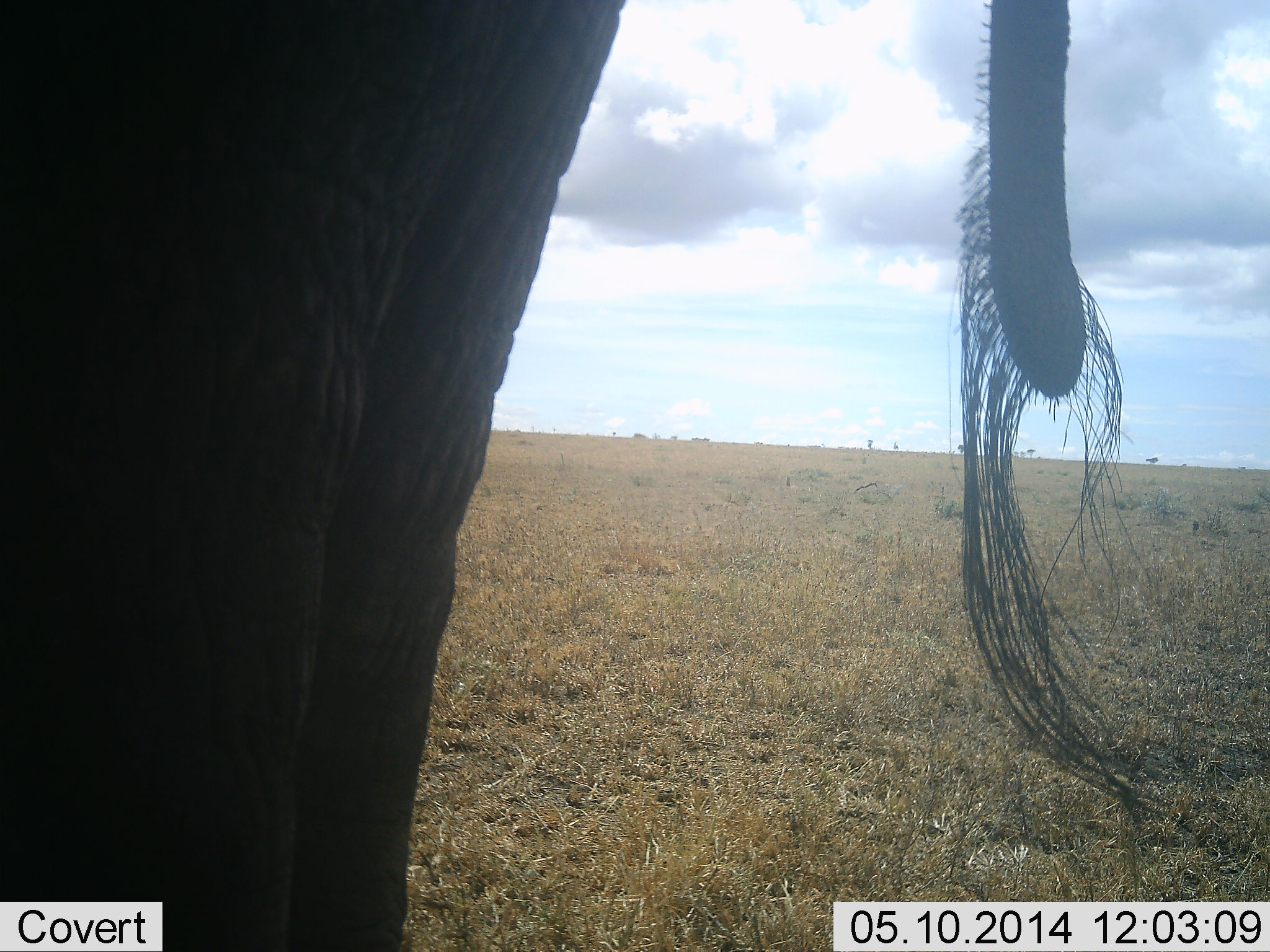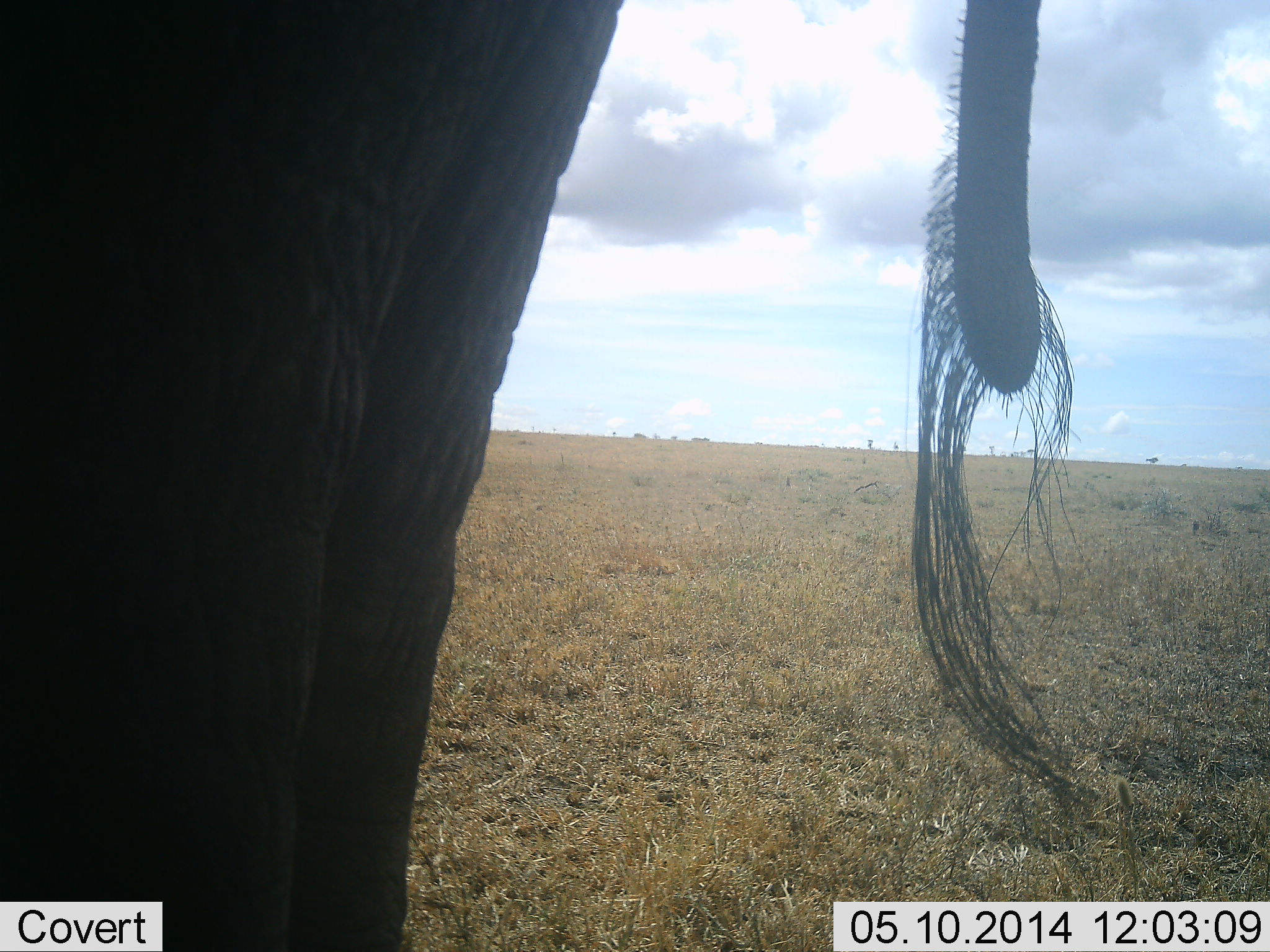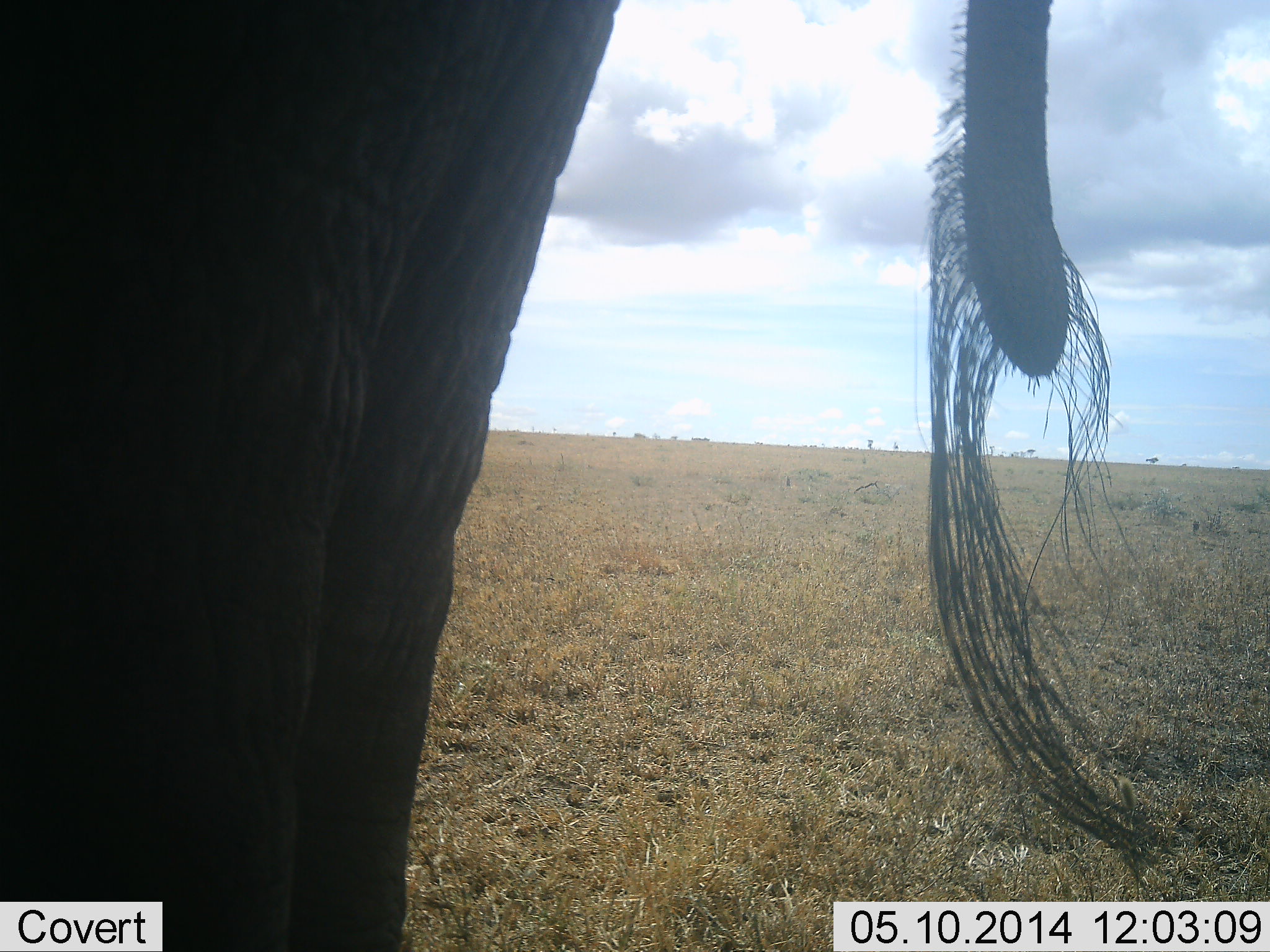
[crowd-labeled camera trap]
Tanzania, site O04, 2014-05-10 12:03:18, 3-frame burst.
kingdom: Animalia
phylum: Chordata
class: Mammalia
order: Proboscidea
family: Elephantidae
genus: Loxodonta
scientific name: Loxodonta africana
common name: african bush elephant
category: elephant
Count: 1.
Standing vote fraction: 100%.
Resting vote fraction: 0%.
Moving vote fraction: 0%.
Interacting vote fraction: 0%.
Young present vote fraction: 0%.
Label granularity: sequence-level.